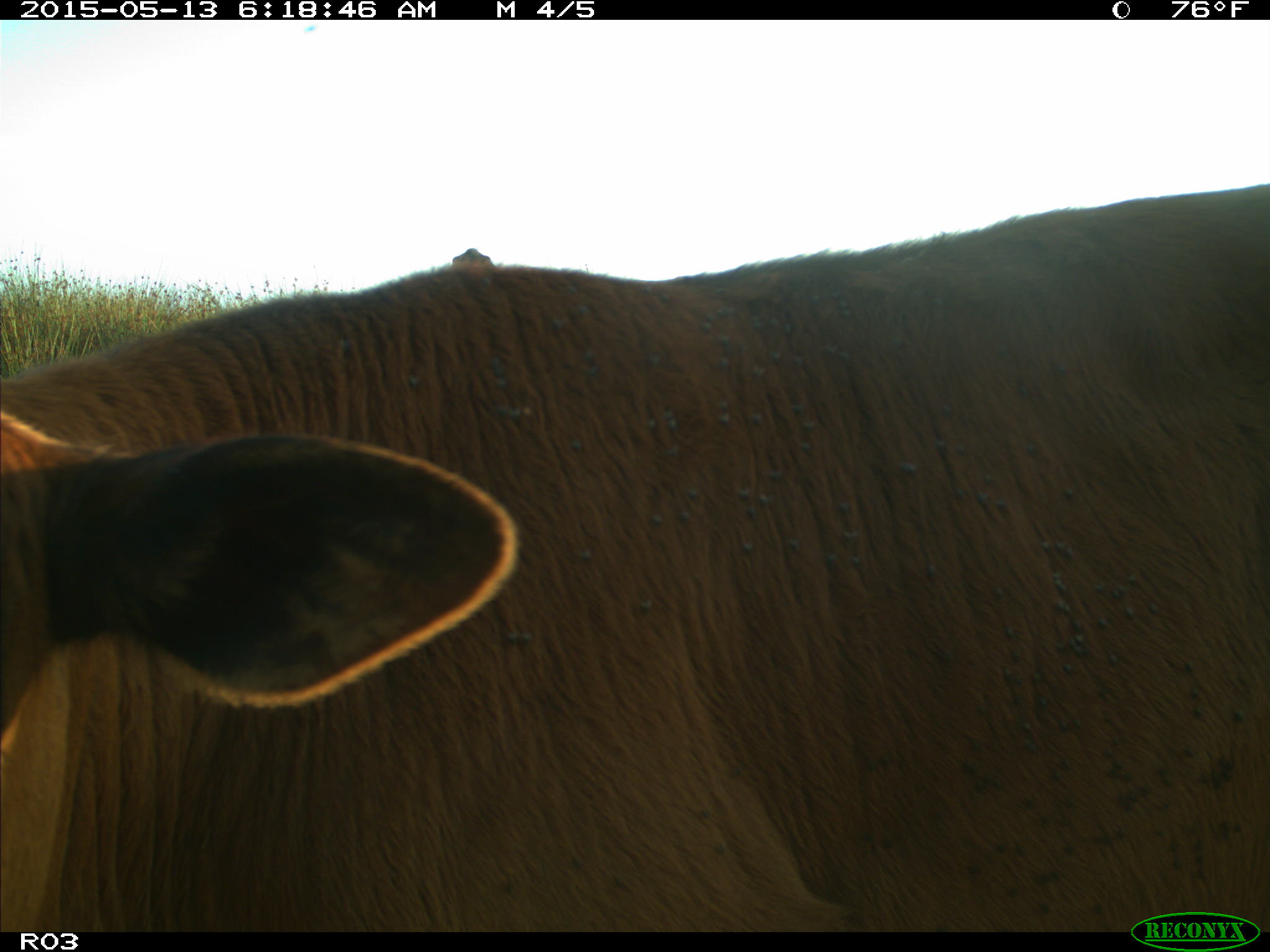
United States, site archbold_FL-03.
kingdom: Animalia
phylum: Chordata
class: Mammalia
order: Artiodactyla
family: Bovidae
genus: Bos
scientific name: Bos taurus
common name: domestic cow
Bos taurus (domestic cow).